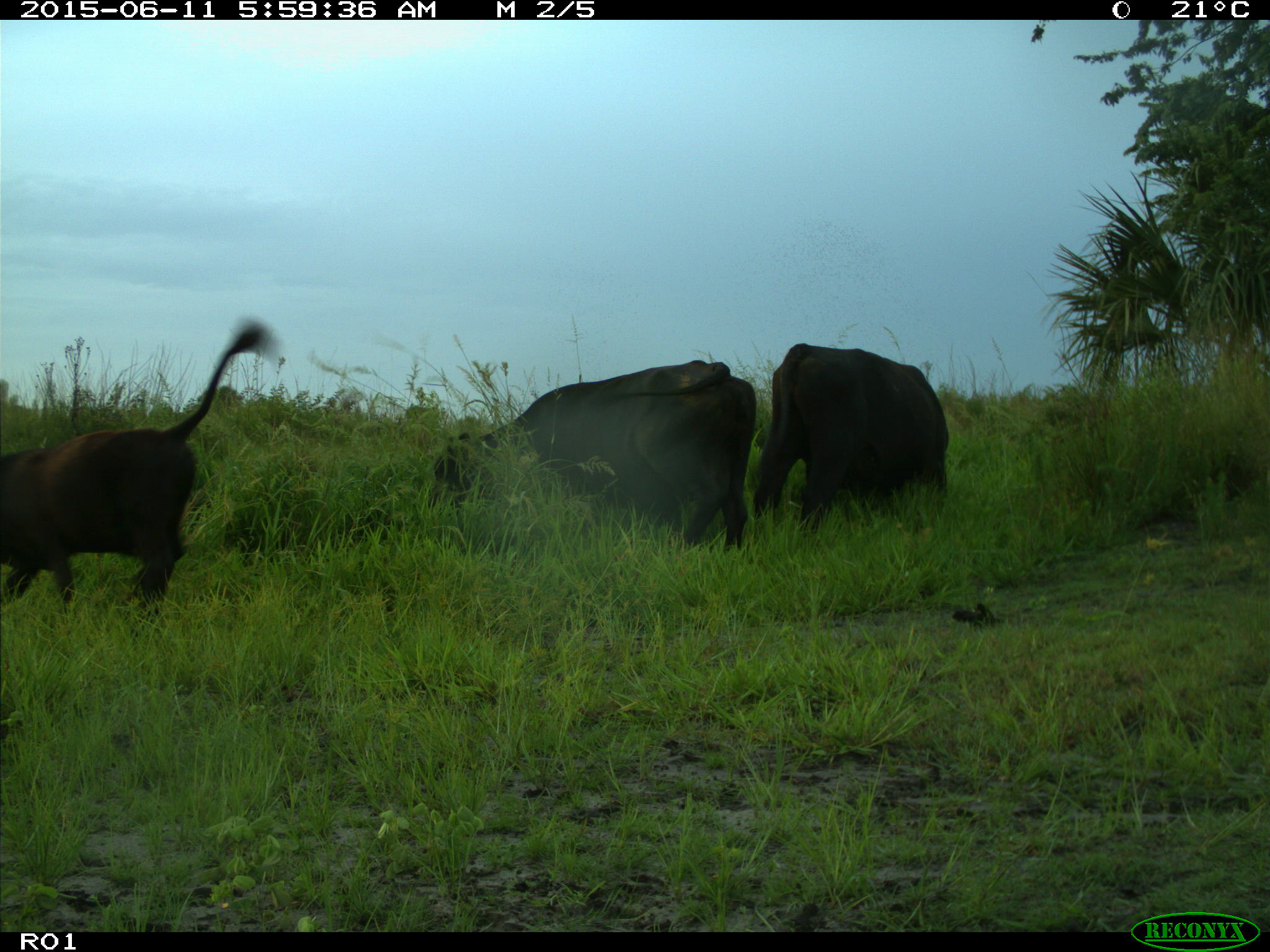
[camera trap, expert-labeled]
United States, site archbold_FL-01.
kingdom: Animalia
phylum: Chordata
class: Mammalia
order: Artiodactyla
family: Bovidae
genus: Bos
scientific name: Bos taurus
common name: domestic cow